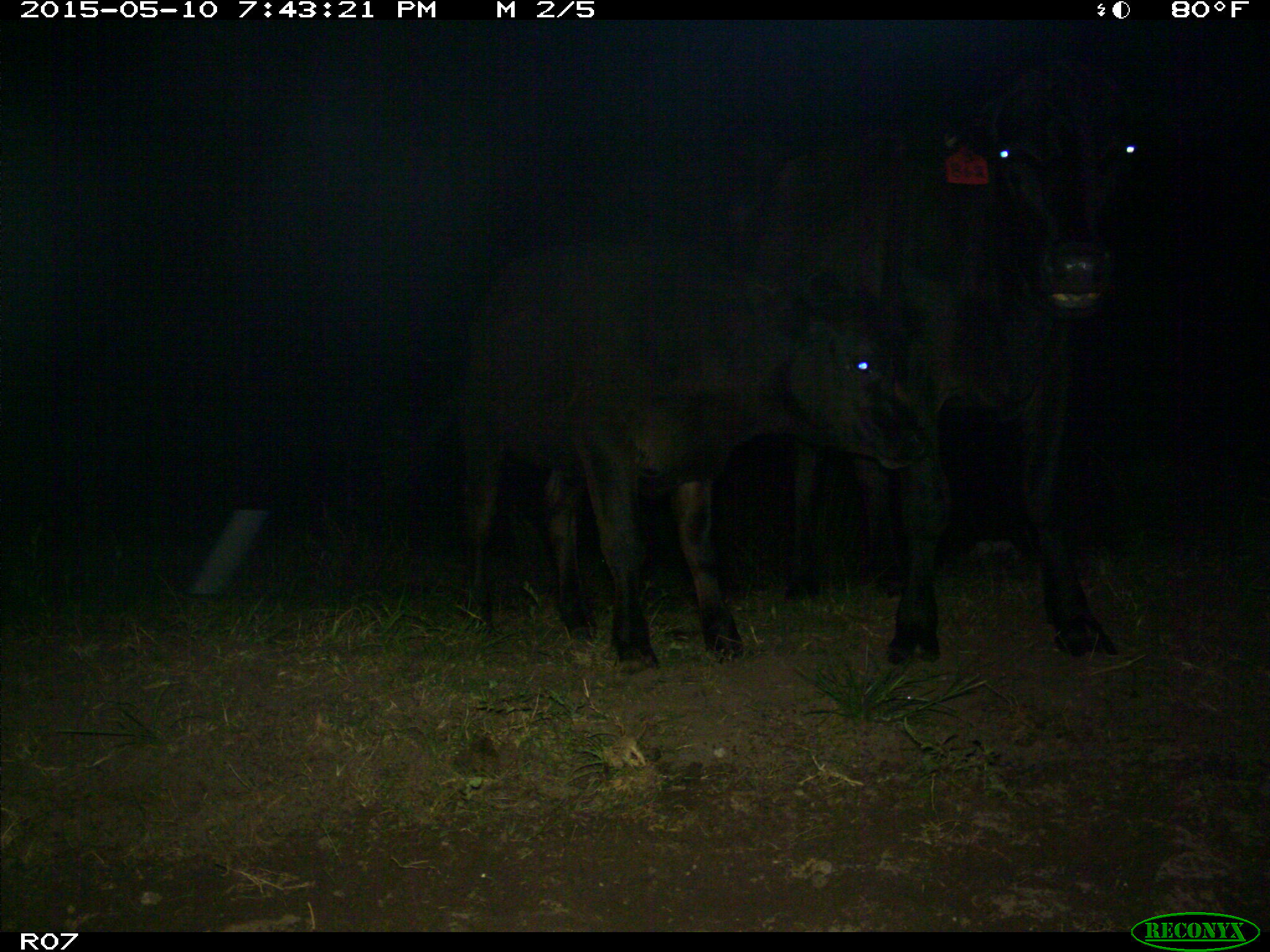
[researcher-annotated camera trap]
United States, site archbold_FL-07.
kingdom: Animalia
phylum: Chordata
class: Mammalia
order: Artiodactyla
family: Bovidae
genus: Bos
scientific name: Bos taurus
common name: domestic cow